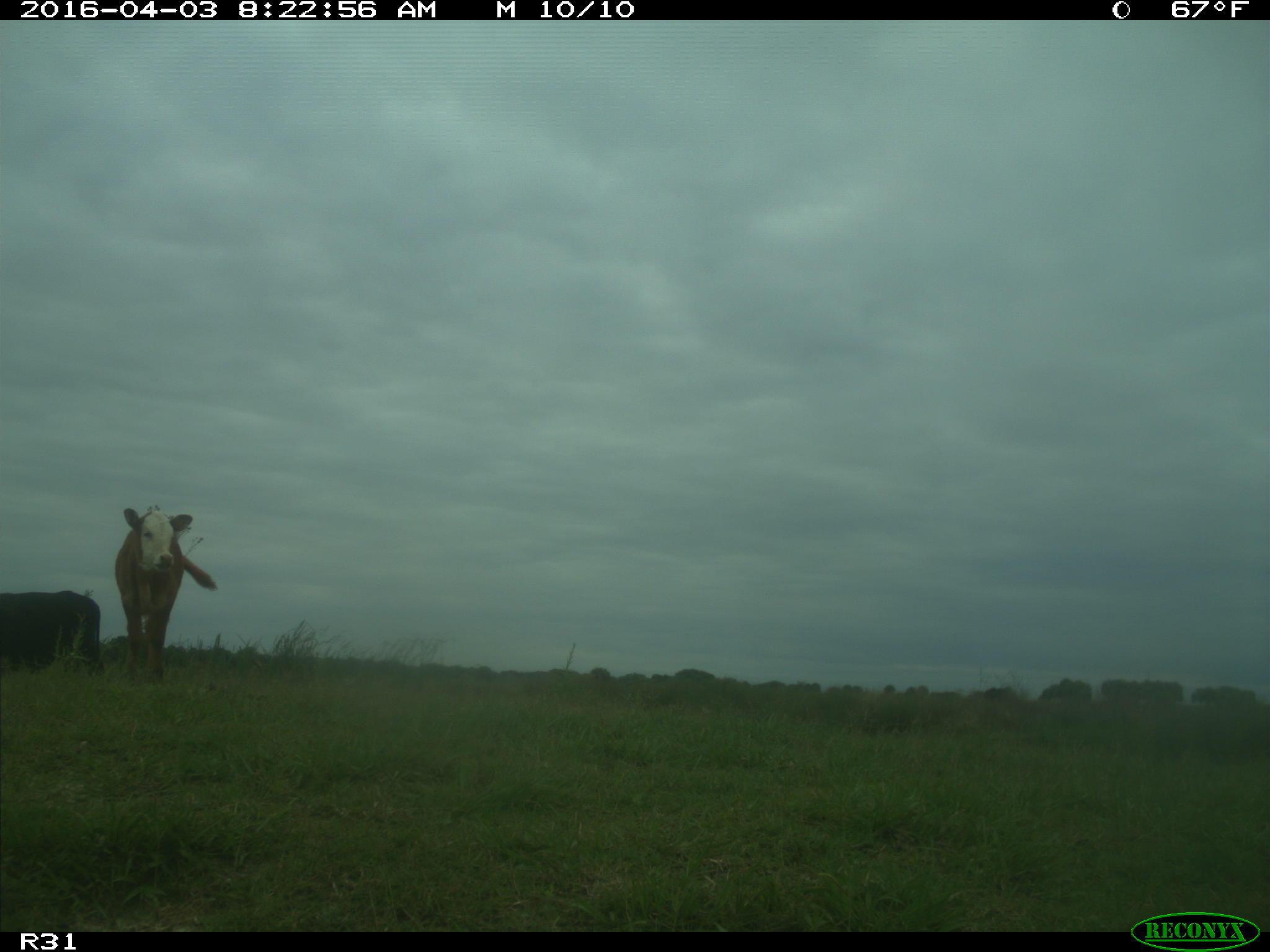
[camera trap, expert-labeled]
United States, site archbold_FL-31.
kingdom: Animalia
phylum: Chordata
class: Mammalia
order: Artiodactyla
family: Bovidae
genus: Bos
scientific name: Bos taurus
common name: domestic cow